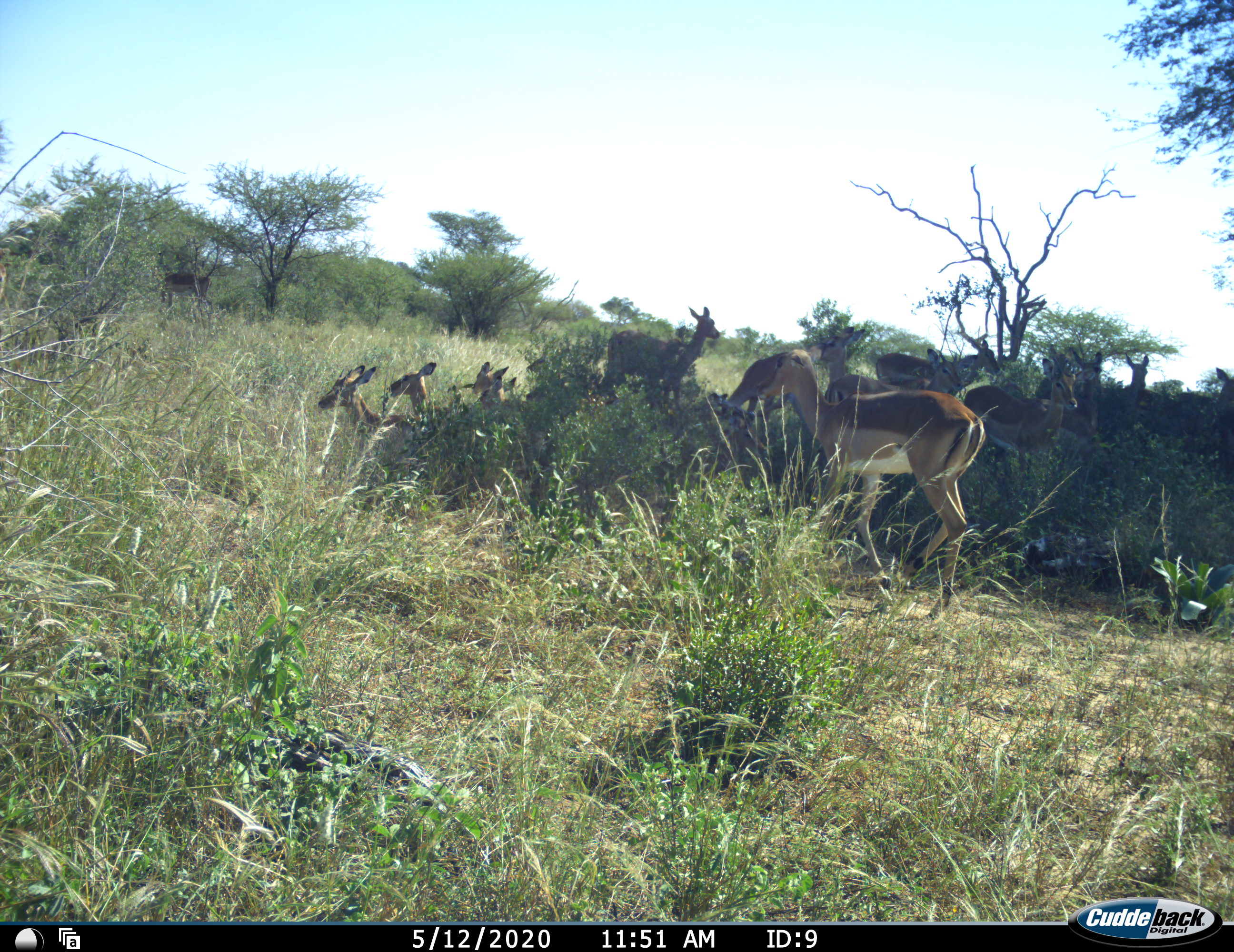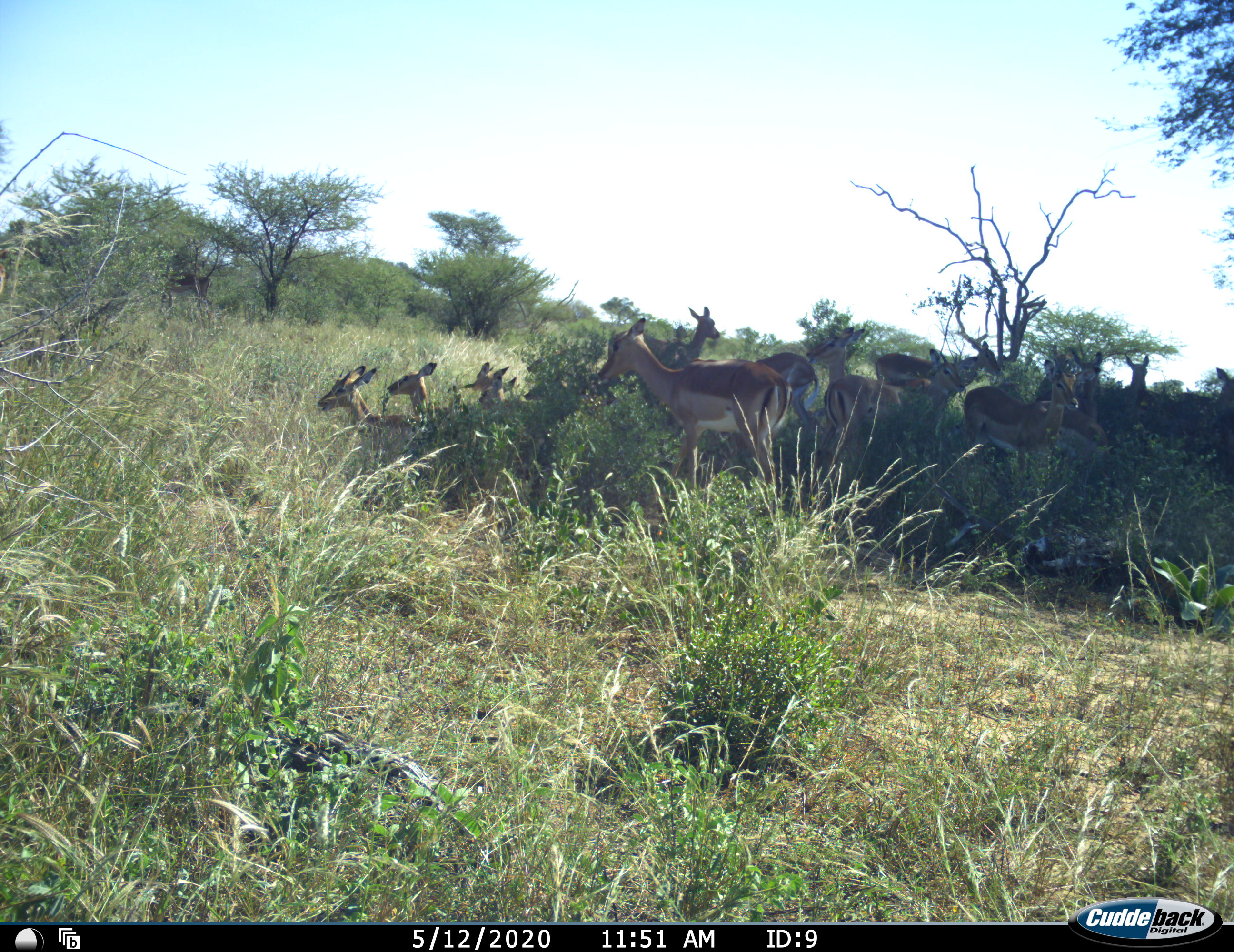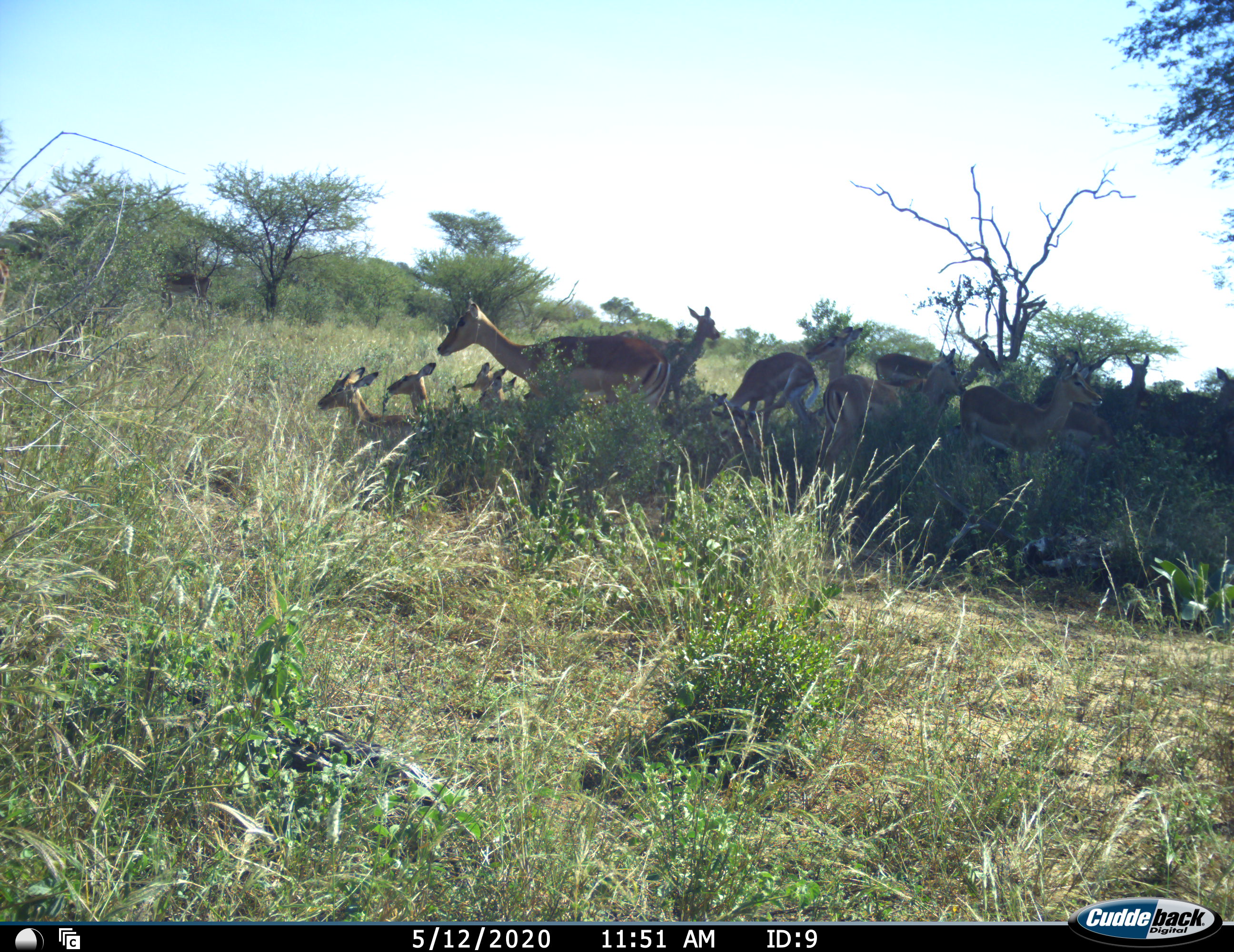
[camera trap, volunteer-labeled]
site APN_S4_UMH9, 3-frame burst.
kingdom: Animalia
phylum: Chordata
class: Mammalia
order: Artiodactyla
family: Bovidae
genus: Aepyceros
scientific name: Aepyceros melampus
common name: impala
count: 11-50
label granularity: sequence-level